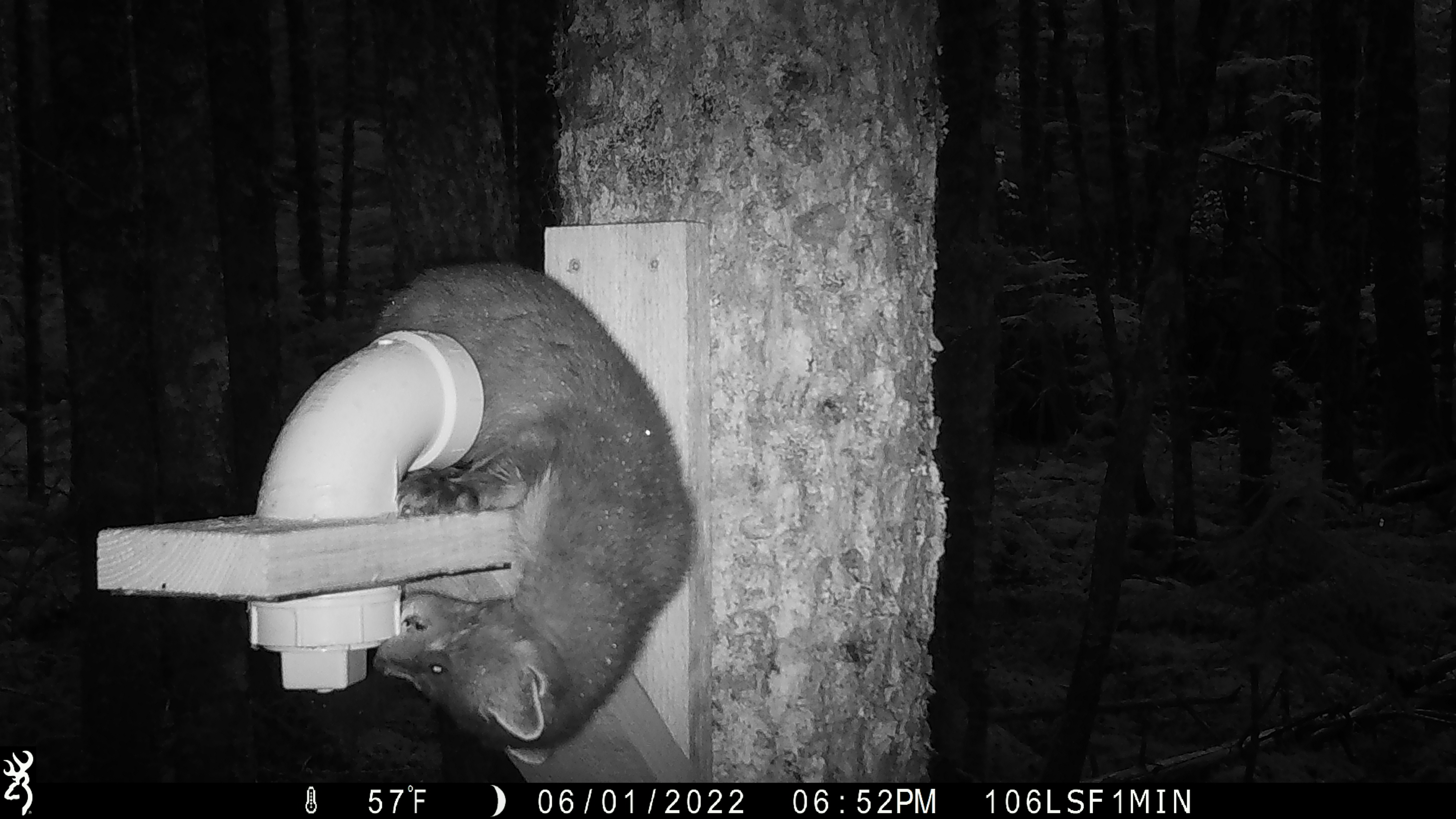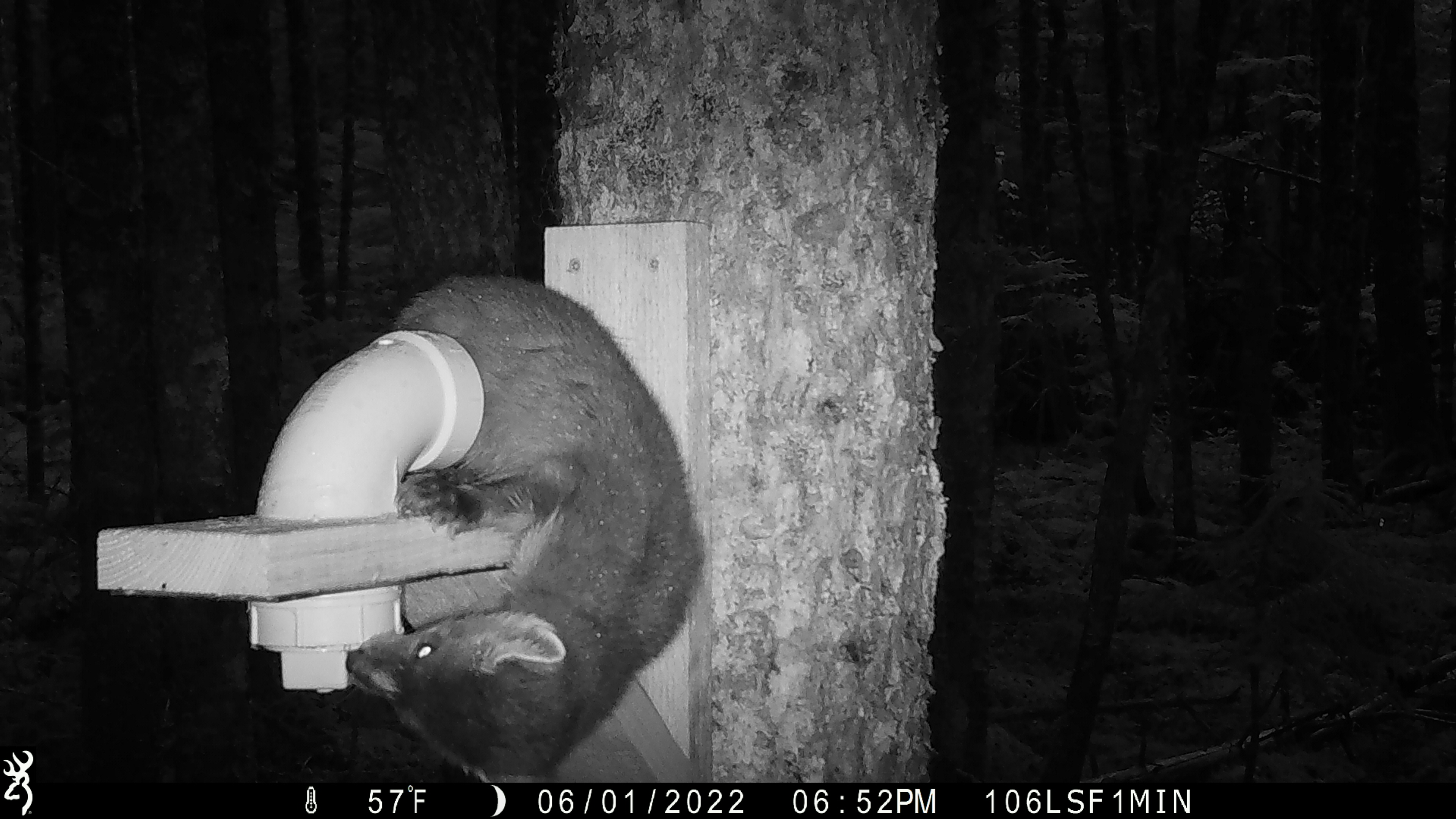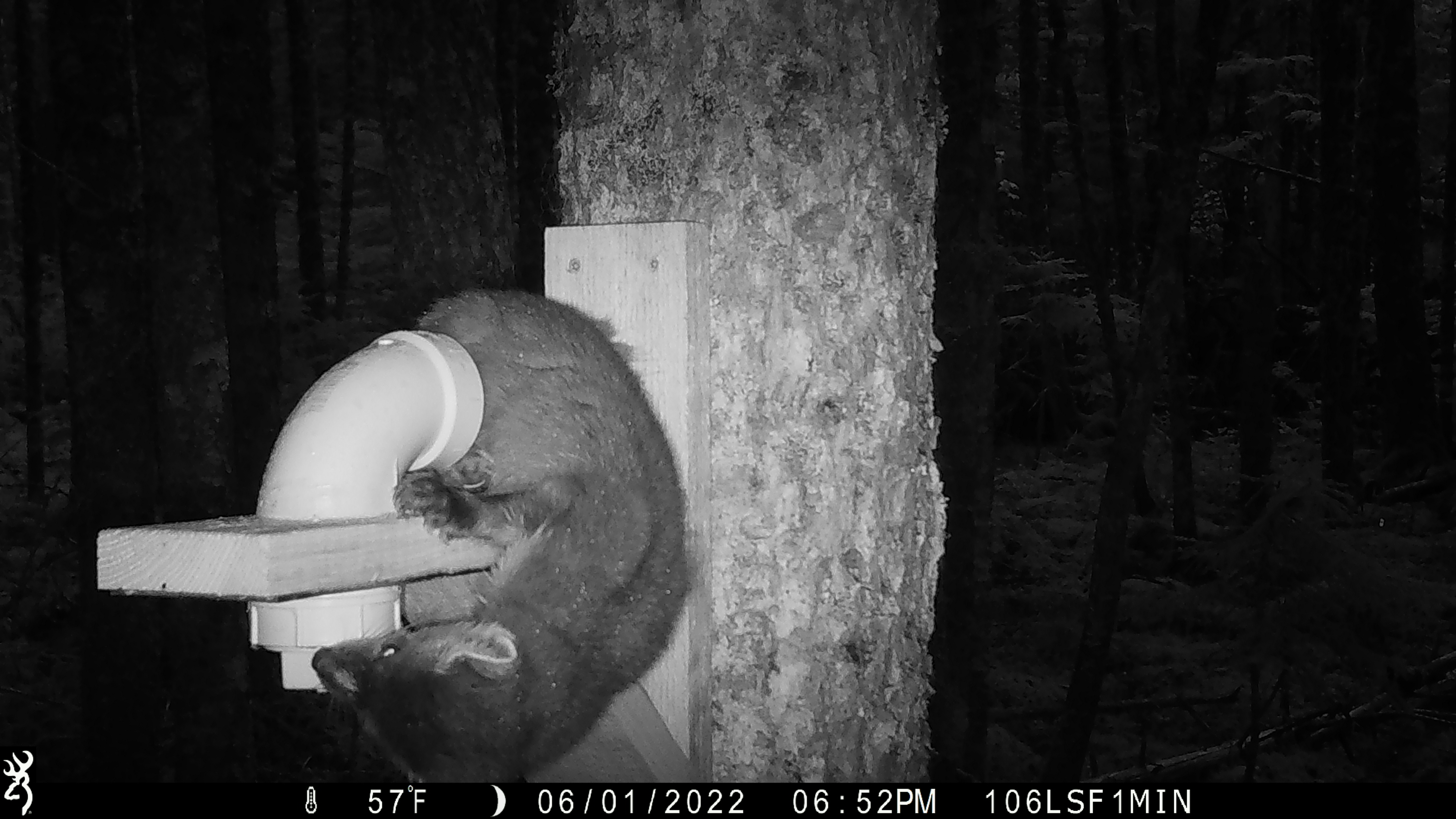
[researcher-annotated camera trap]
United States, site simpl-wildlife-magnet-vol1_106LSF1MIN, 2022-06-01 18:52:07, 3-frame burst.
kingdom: Animalia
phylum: Chordata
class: Mammalia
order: Carnivora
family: Mustelidae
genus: Martes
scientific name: Martes americana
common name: american marten